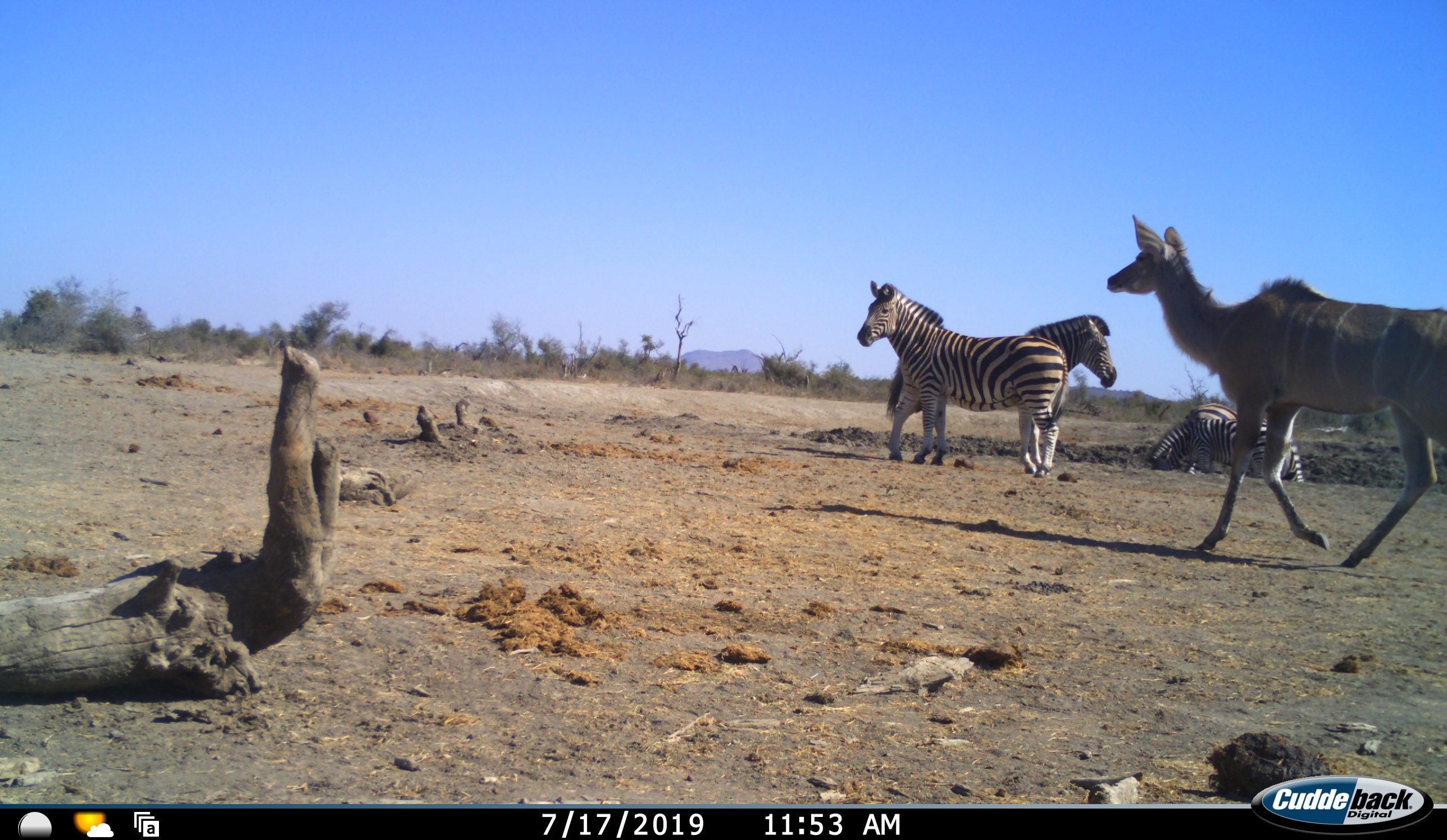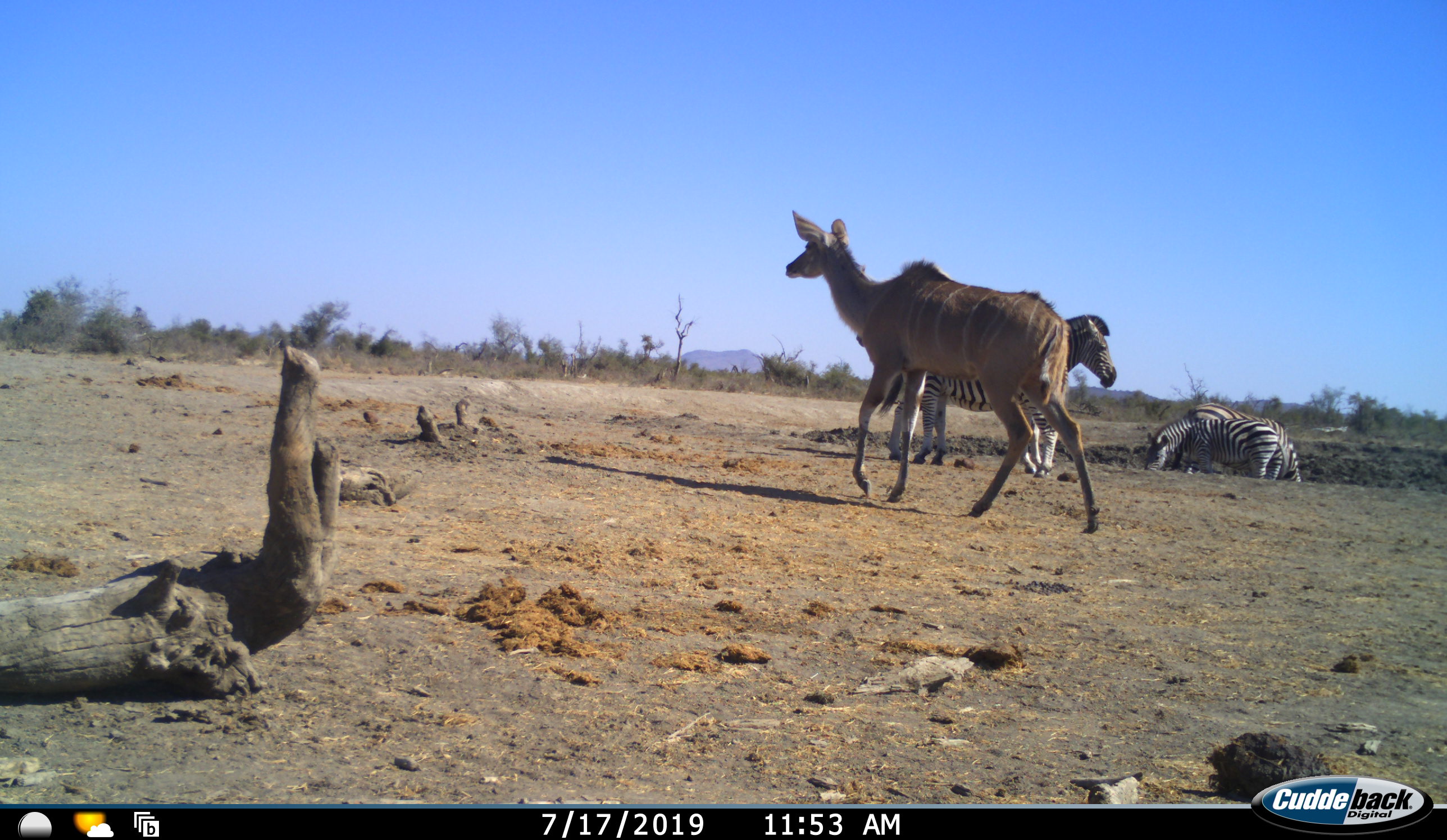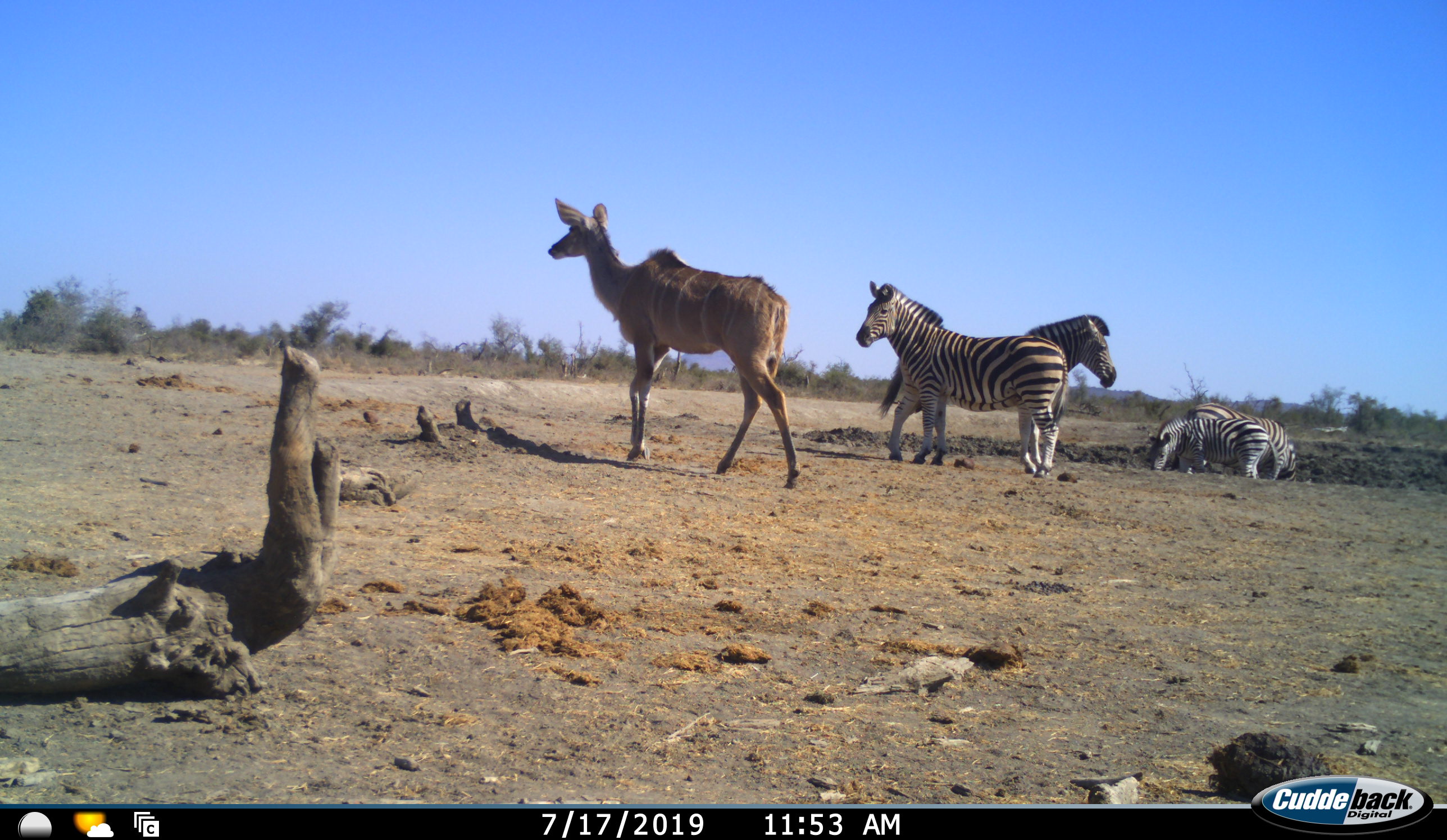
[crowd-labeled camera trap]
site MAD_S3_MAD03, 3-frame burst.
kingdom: Animalia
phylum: Chordata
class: Mammalia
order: Artiodactyla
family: Bovidae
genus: Tragelaphus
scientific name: Tragelaphus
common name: kudu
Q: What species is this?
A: Kudu (Tragelaphus).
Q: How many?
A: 1.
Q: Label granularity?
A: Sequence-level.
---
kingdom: Animalia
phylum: Chordata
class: Mammalia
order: Perissodactyla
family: Equidae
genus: Equus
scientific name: Equus quagga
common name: plains zebra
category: zebraplains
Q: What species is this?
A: Zebraplains (plains zebra) (Equus quagga).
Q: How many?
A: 4.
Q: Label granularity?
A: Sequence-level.